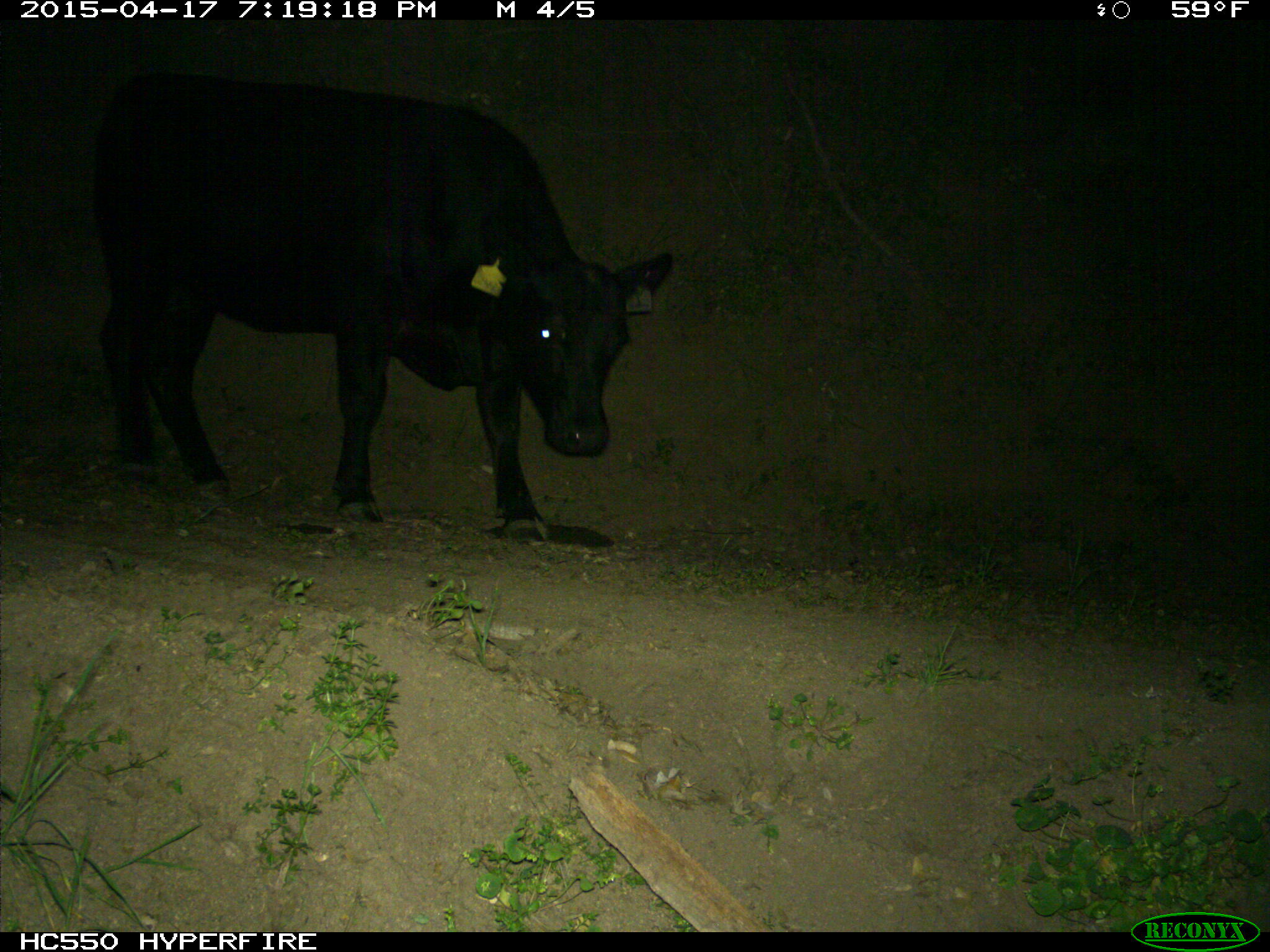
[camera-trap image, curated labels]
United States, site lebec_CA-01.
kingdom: Animalia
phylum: Chordata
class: Mammalia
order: Artiodactyla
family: Bovidae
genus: Bos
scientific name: Bos taurus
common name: domestic cow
Bos taurus (domestic cow).